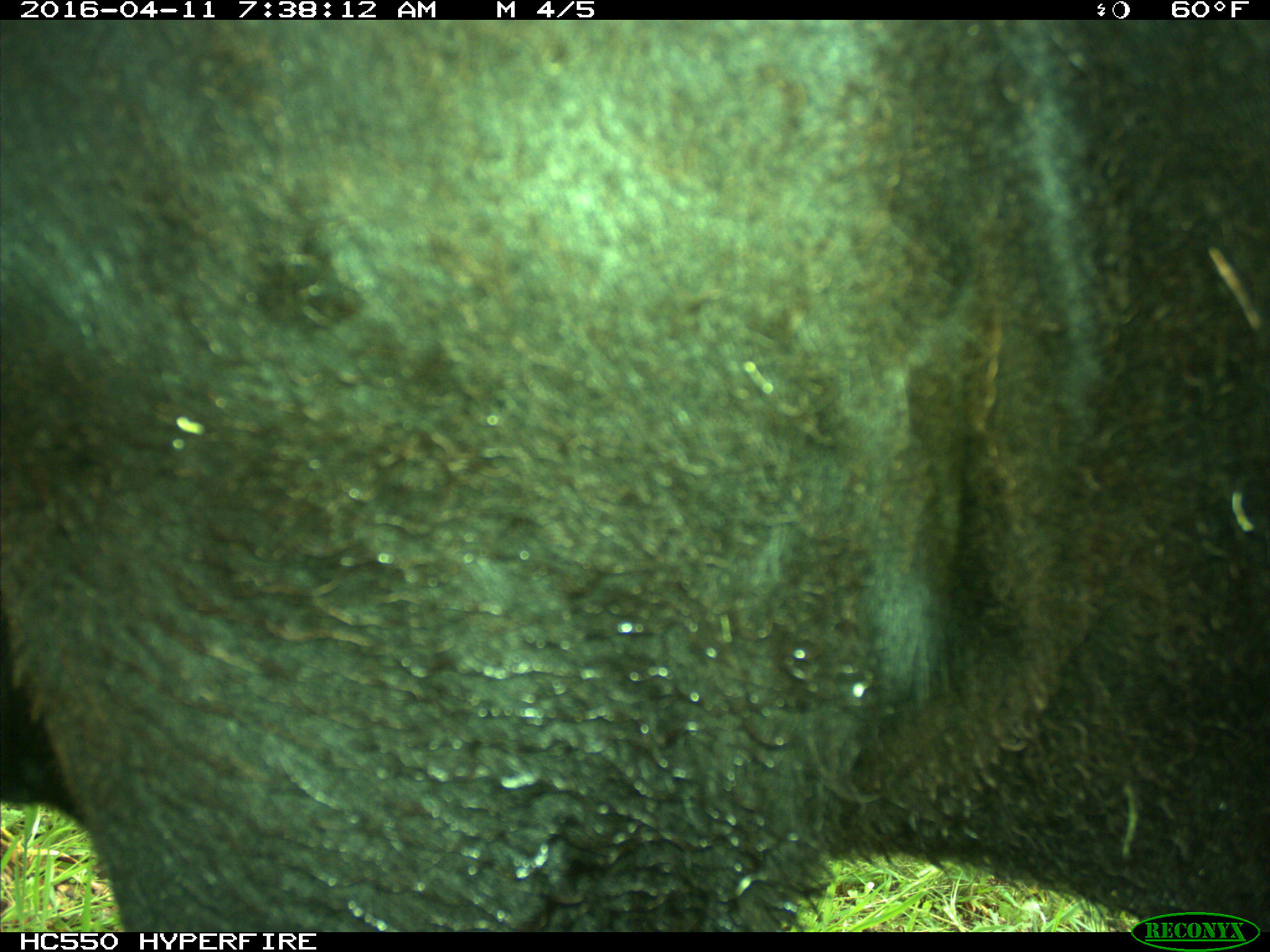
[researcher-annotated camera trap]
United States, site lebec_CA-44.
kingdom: Animalia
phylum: Chordata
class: Mammalia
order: Artiodactyla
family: Bovidae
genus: Bos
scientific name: Bos taurus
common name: domestic cow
Bos taurus (domestic cow).